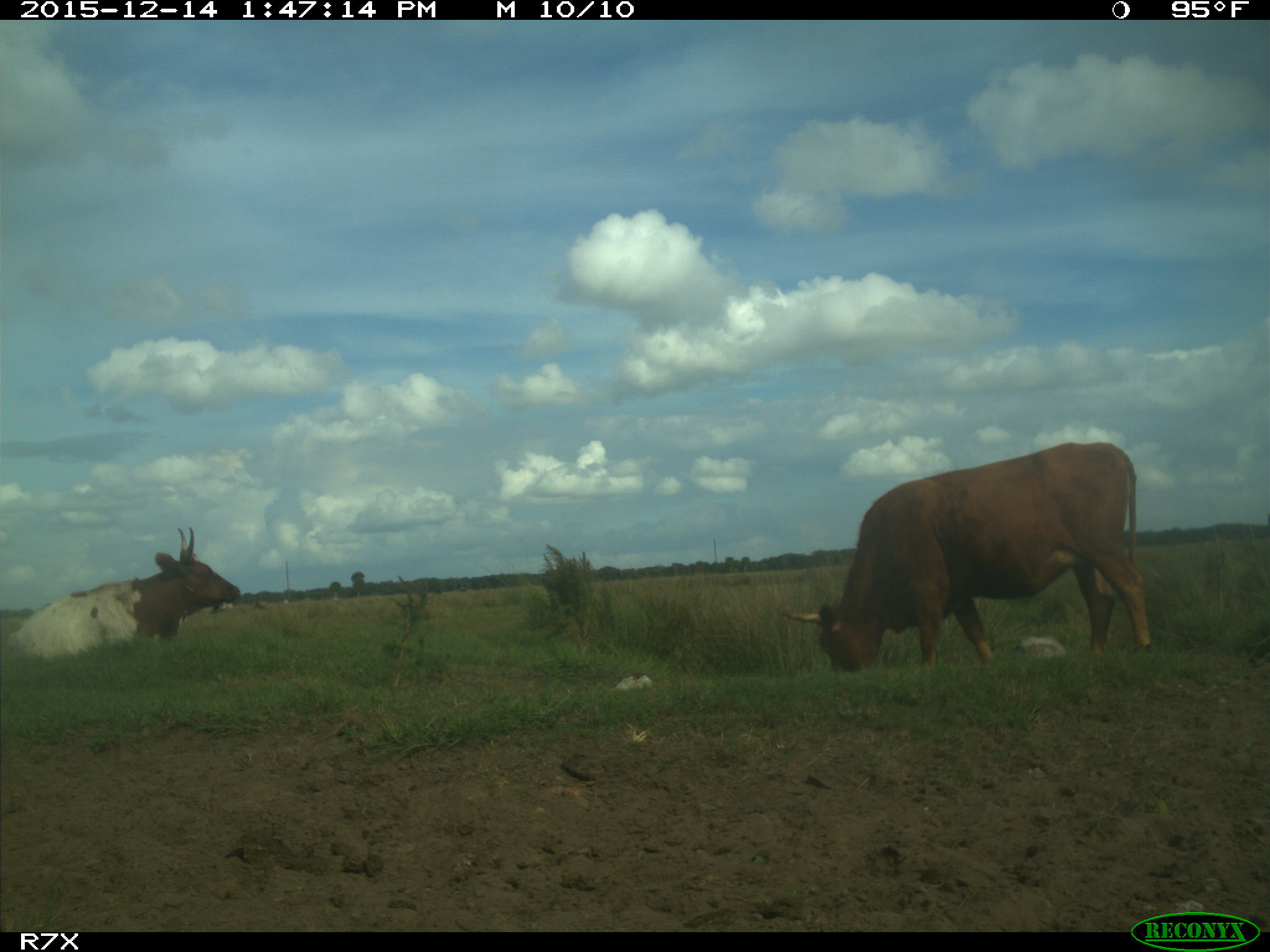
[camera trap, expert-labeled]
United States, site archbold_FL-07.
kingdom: Animalia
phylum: Chordata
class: Mammalia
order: Artiodactyla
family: Bovidae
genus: Bos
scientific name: Bos taurus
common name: domestic cow